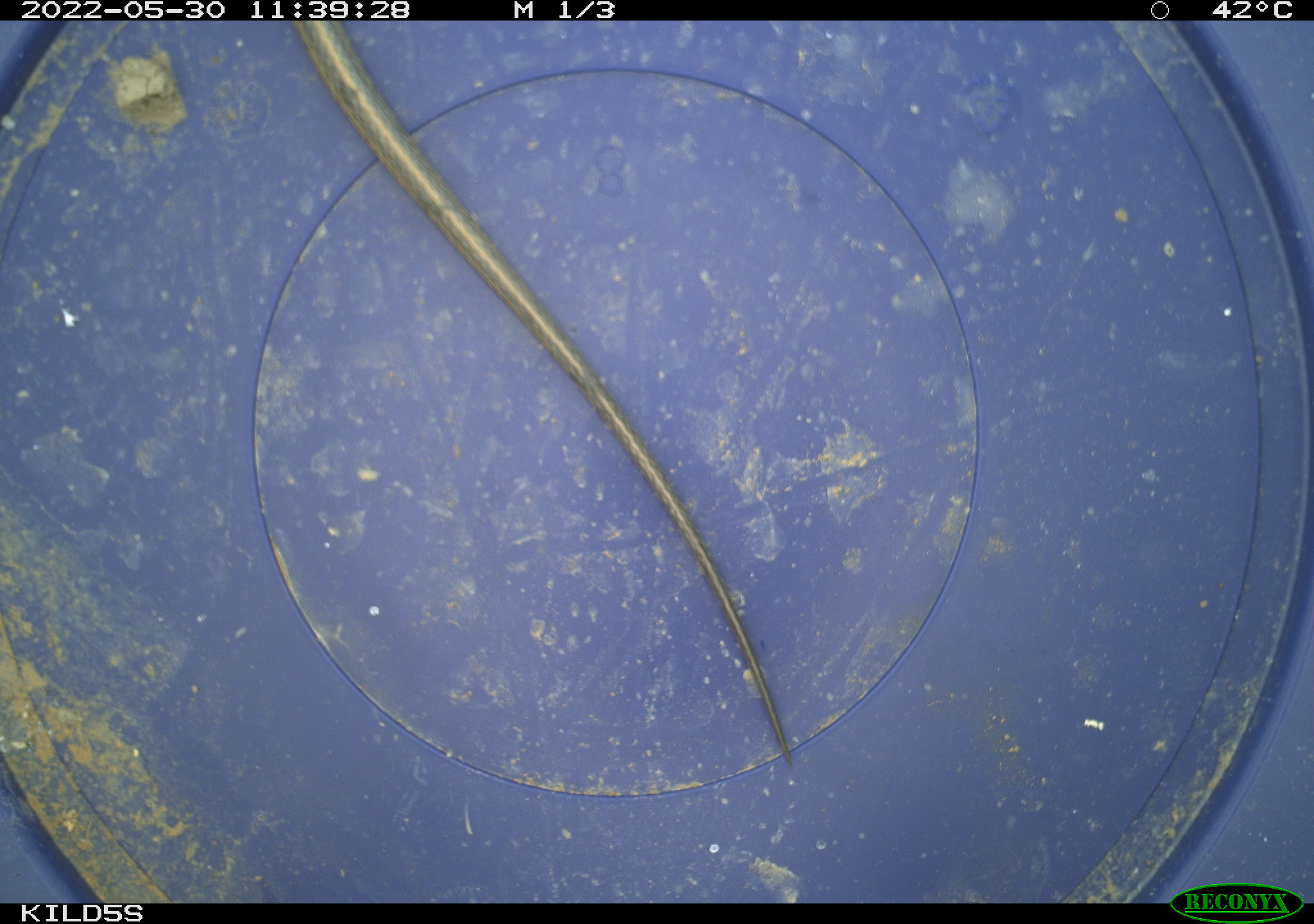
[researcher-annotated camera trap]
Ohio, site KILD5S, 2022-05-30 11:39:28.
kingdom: Animalia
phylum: Chordata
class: Reptilia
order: Squamata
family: Colubridae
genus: Thamnophis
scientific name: Thamnophis radix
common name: plains gartersnake